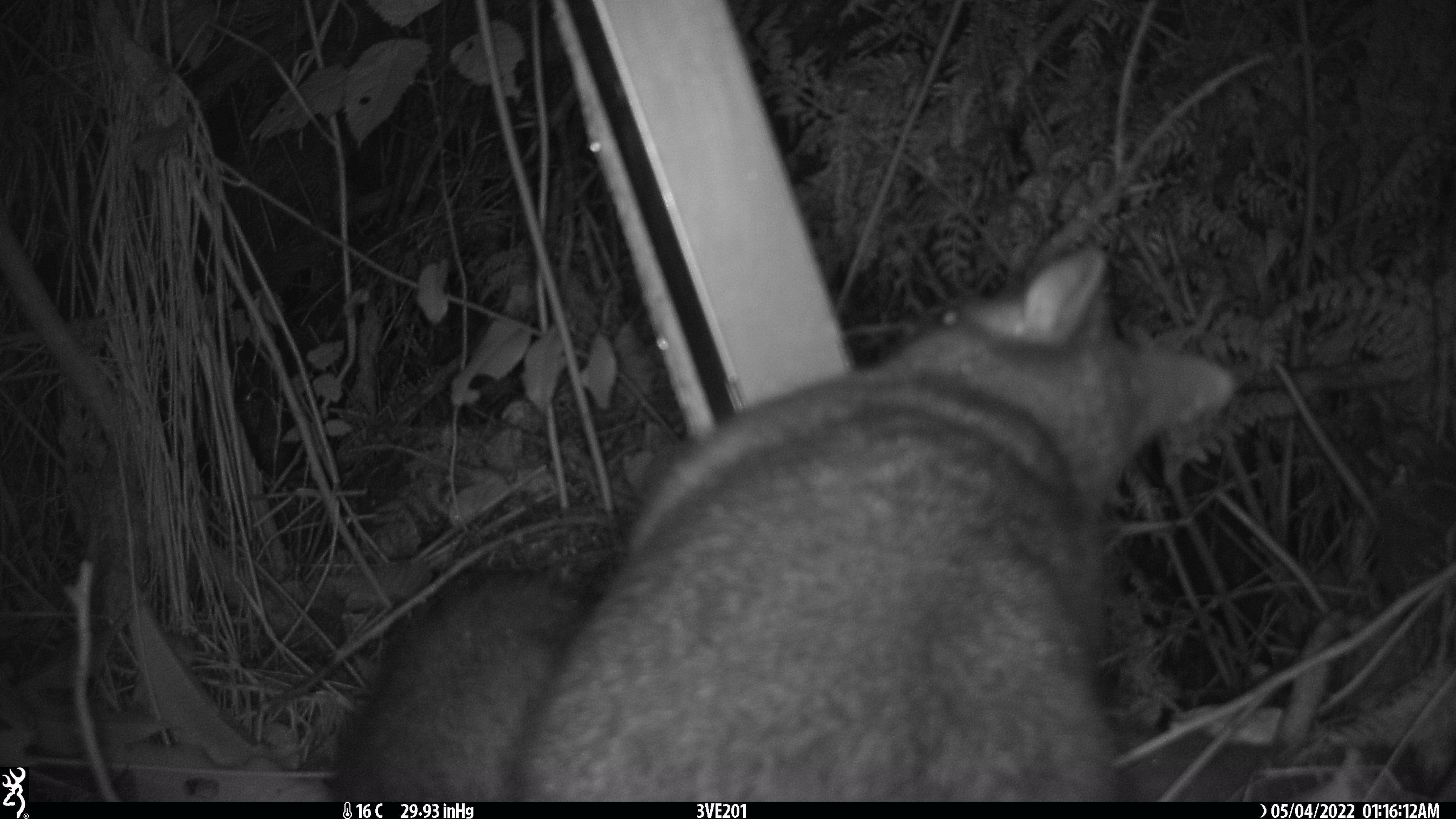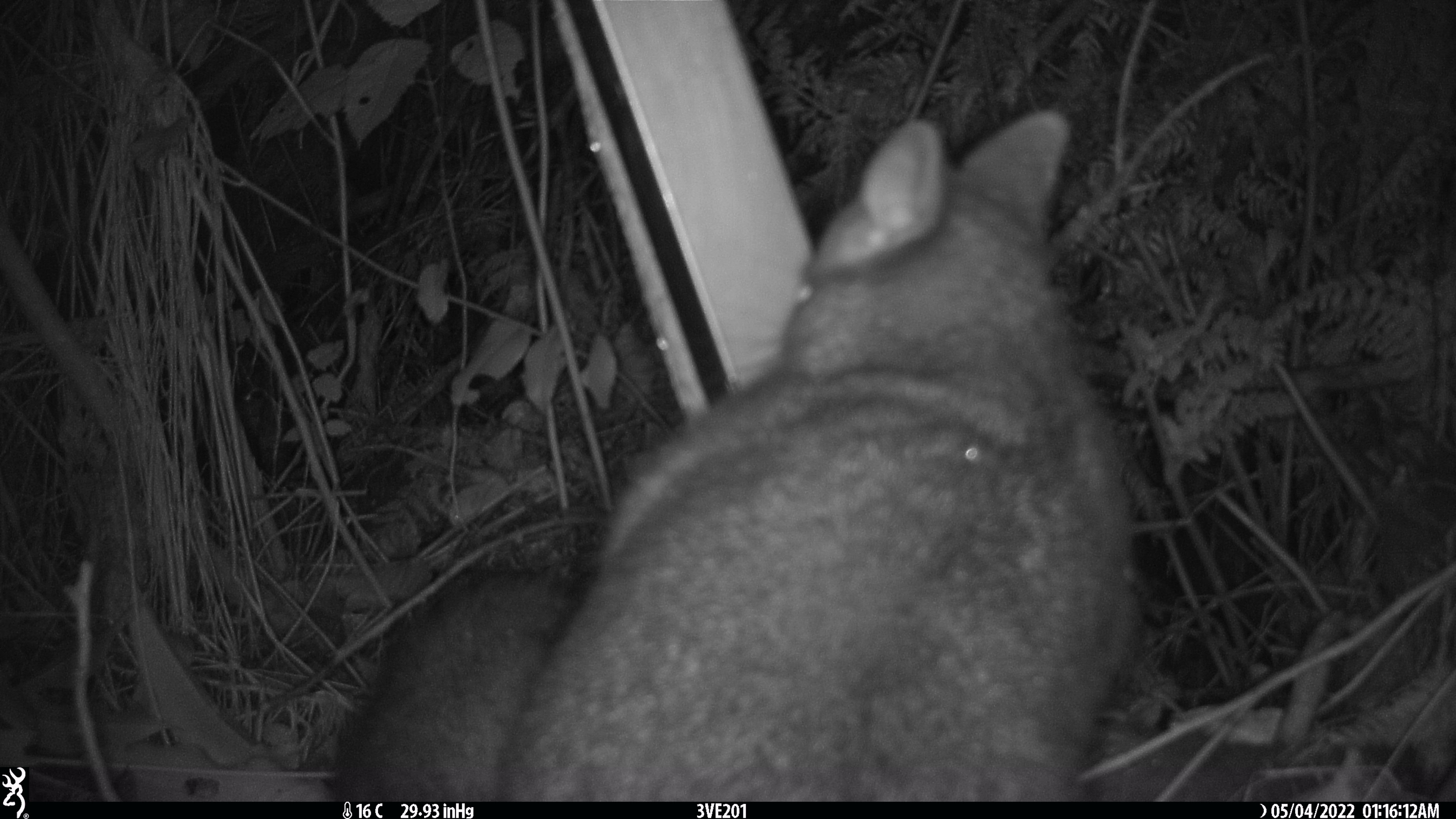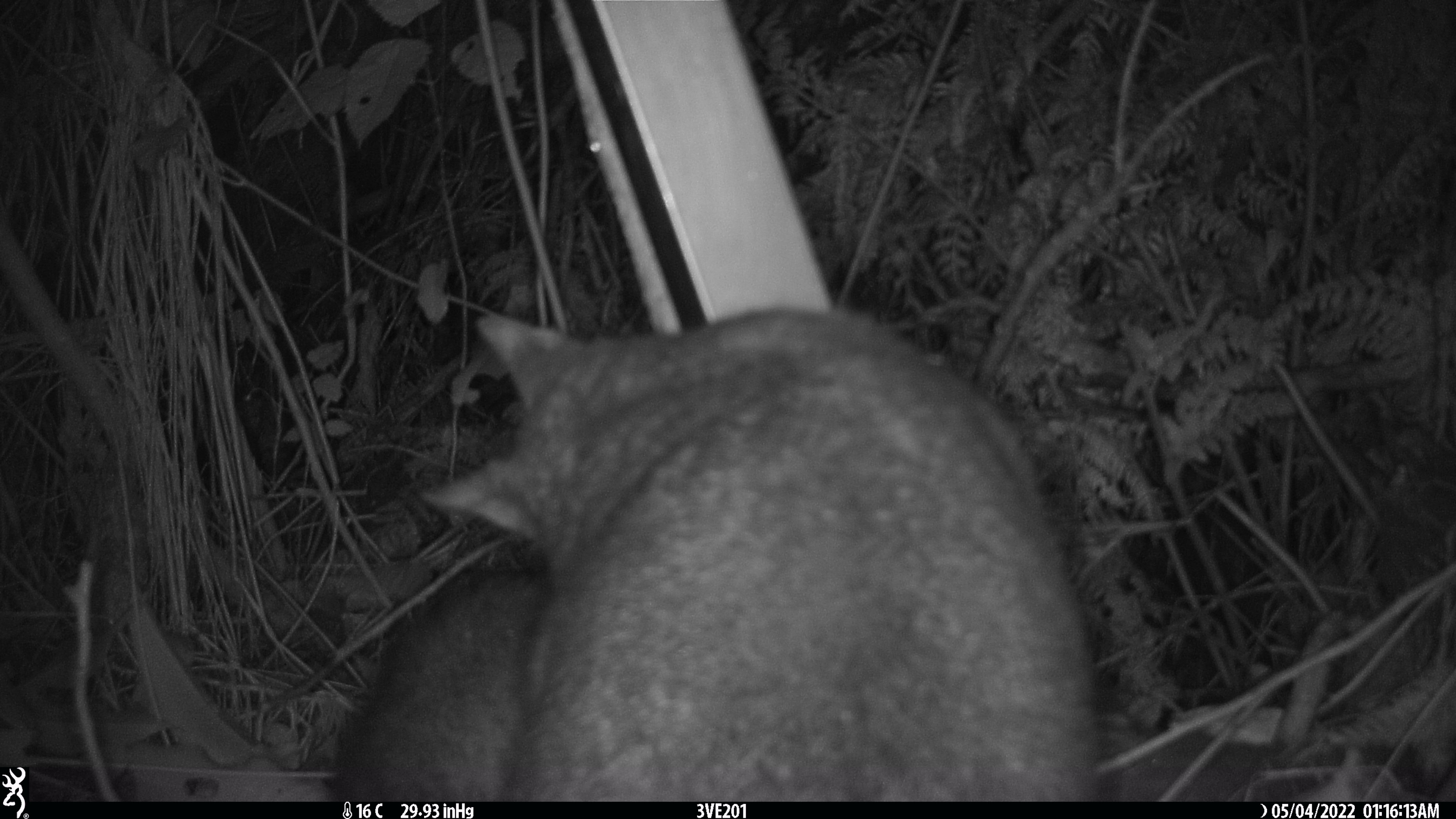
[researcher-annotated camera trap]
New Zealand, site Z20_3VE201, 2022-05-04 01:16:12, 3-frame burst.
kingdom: Animalia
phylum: Chordata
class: Mammalia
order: Diprotodontia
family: Phalangeridae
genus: Trichosurus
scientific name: Trichosurus vulpecula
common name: common brushtail possum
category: possum